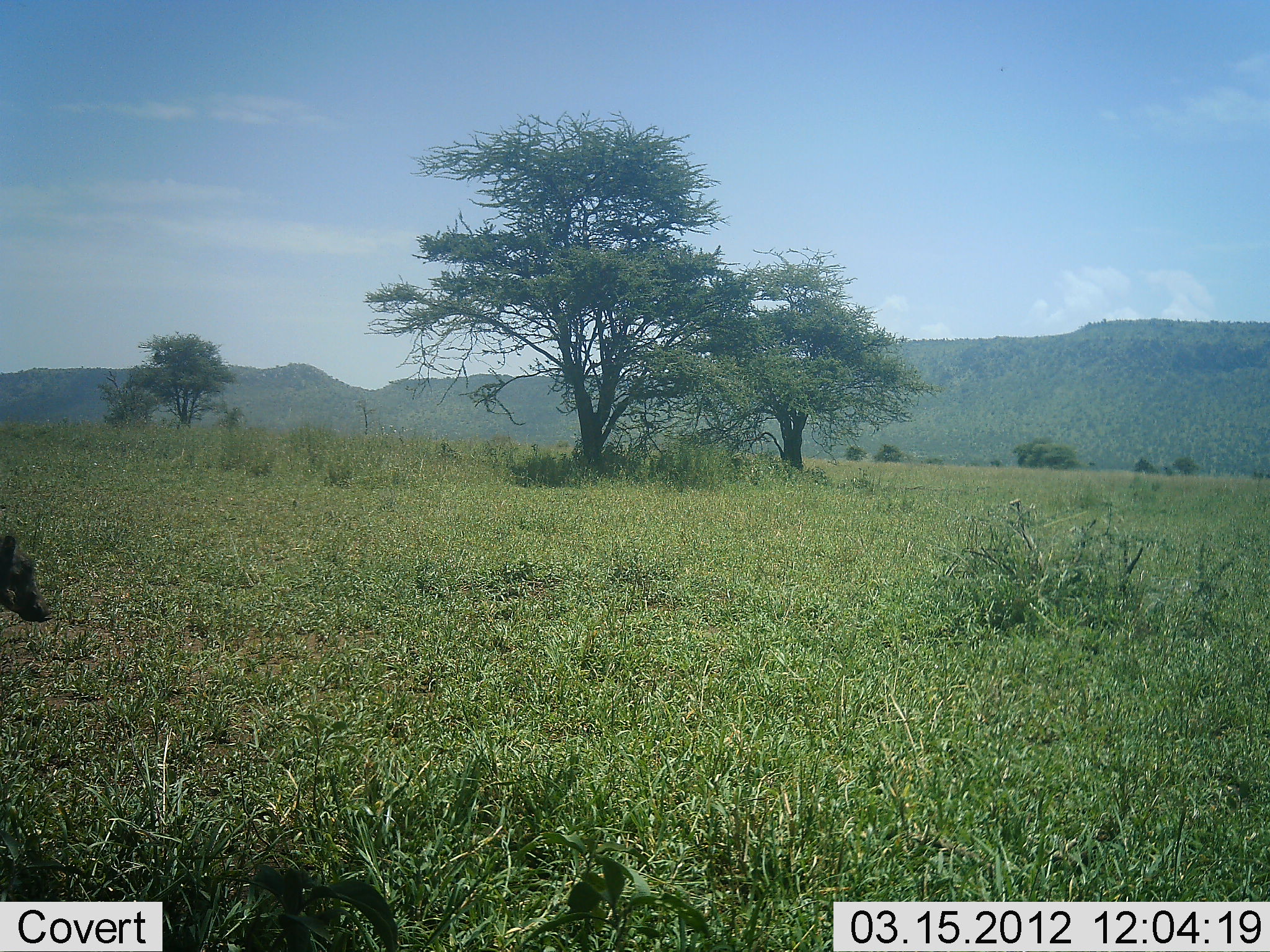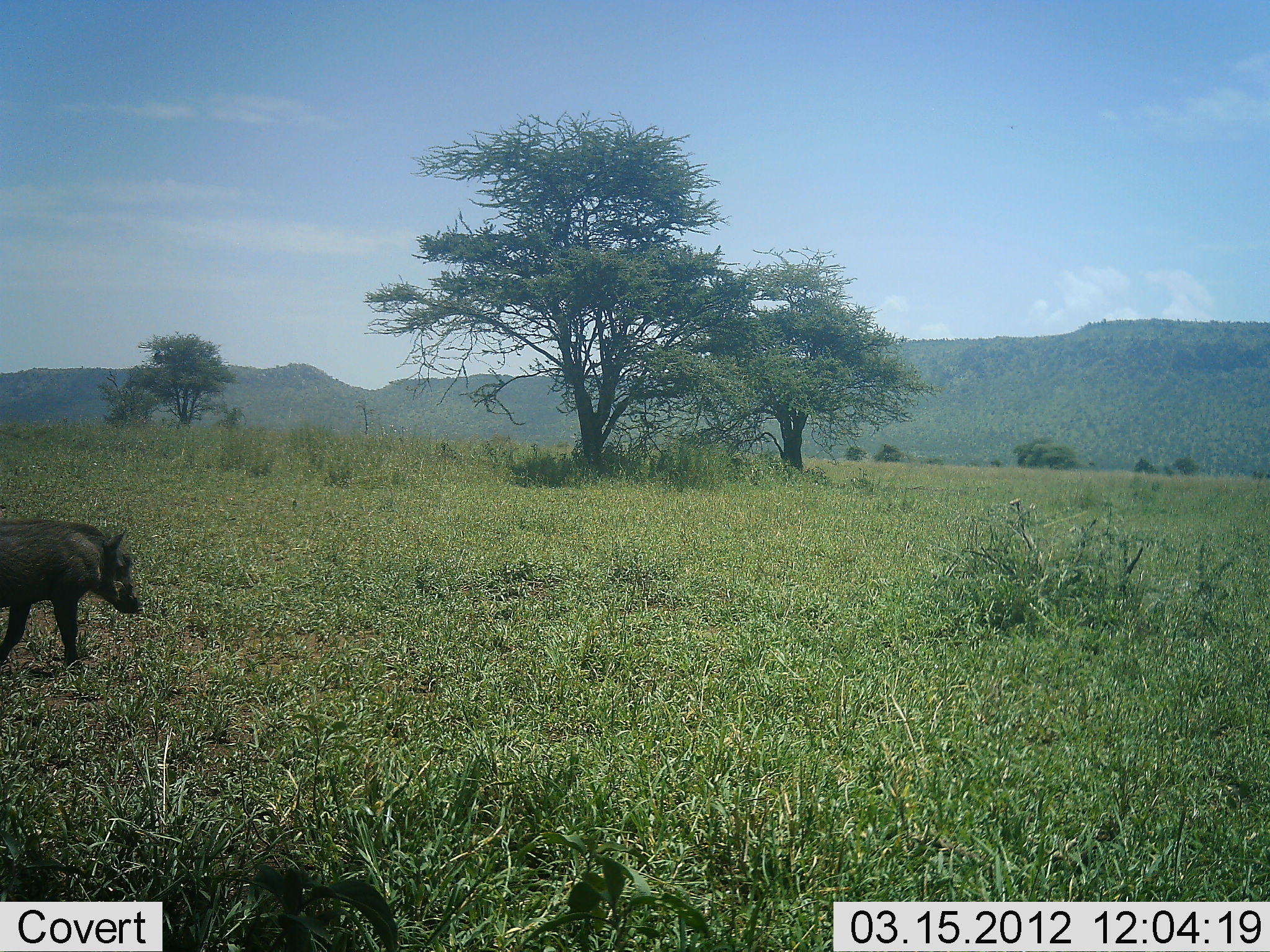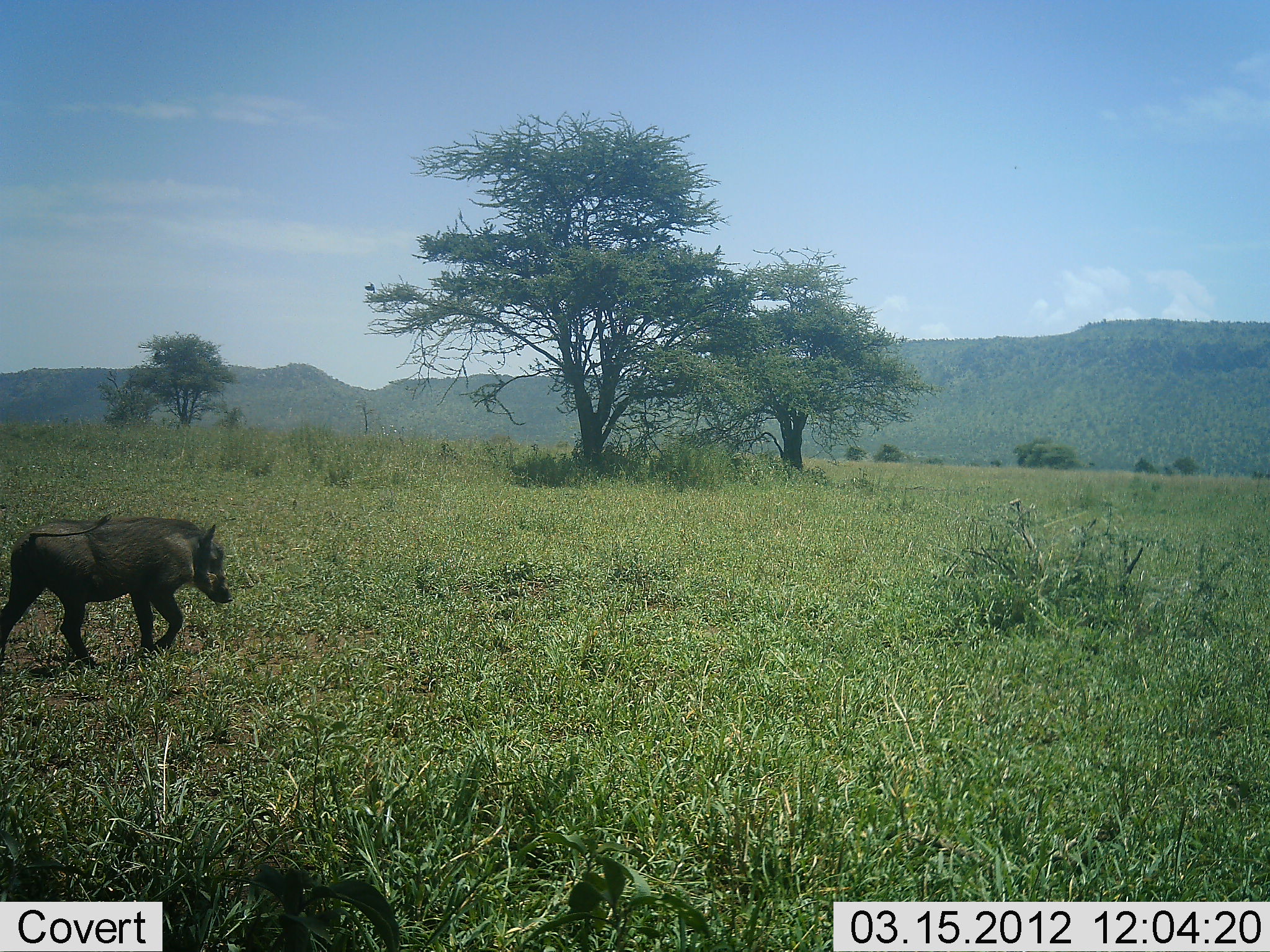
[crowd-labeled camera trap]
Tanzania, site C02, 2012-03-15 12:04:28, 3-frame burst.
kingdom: Animalia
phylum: Chordata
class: Mammalia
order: Artiodactyla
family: Suidae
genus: Phacochoerus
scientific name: Phacochoerus africanus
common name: warthog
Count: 1.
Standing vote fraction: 8%.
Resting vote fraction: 0%.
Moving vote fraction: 92%.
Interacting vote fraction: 0%.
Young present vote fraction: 0%.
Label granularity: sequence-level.